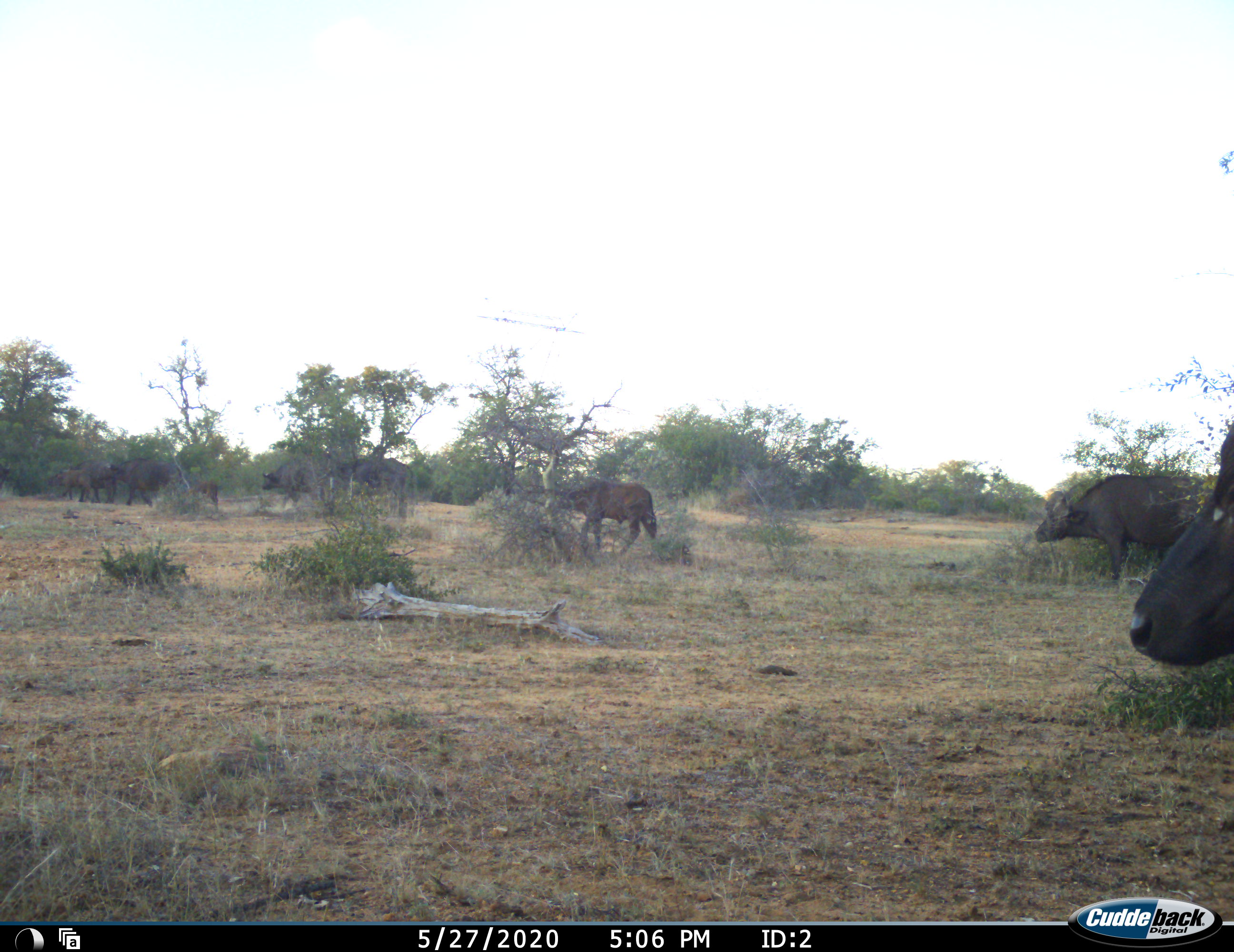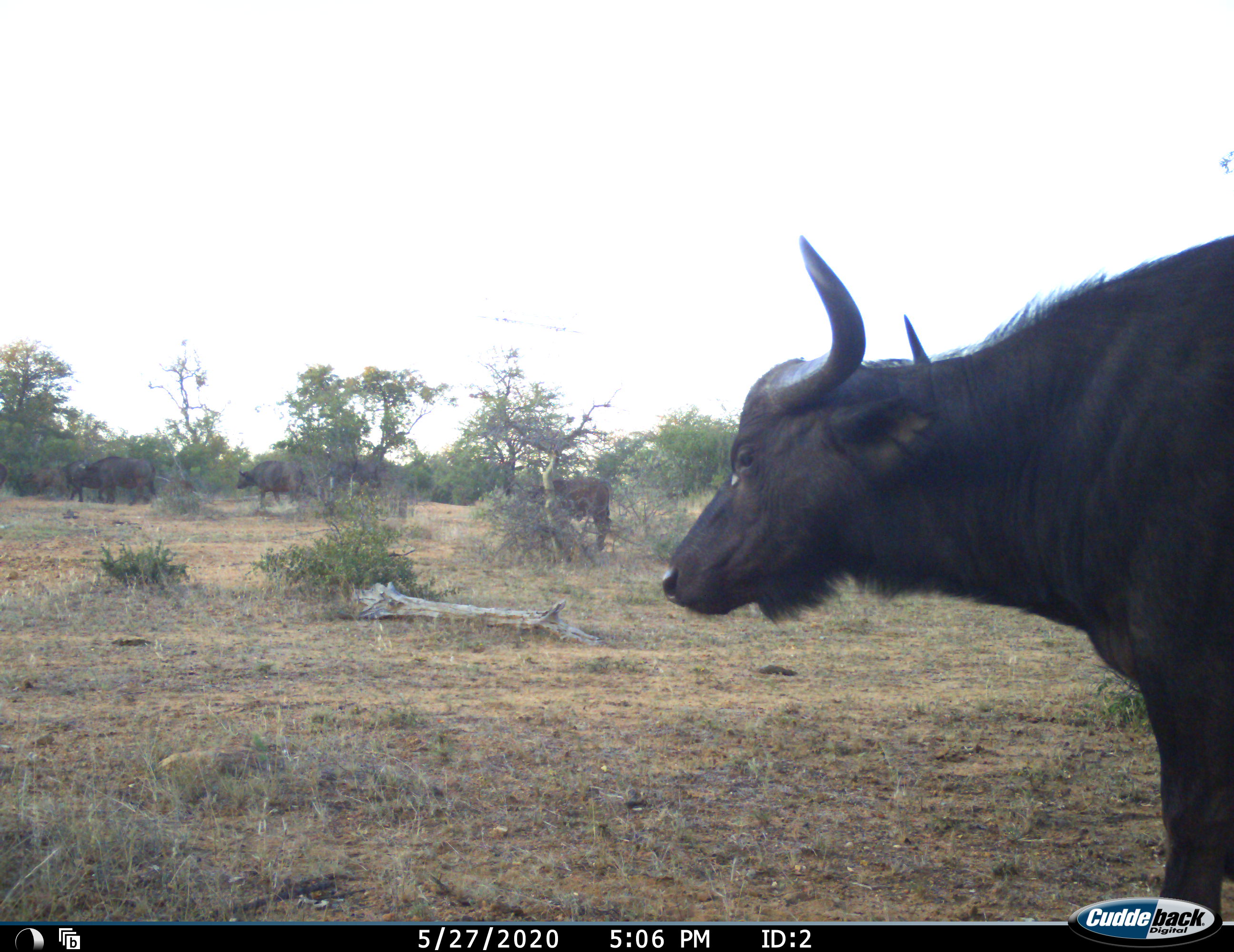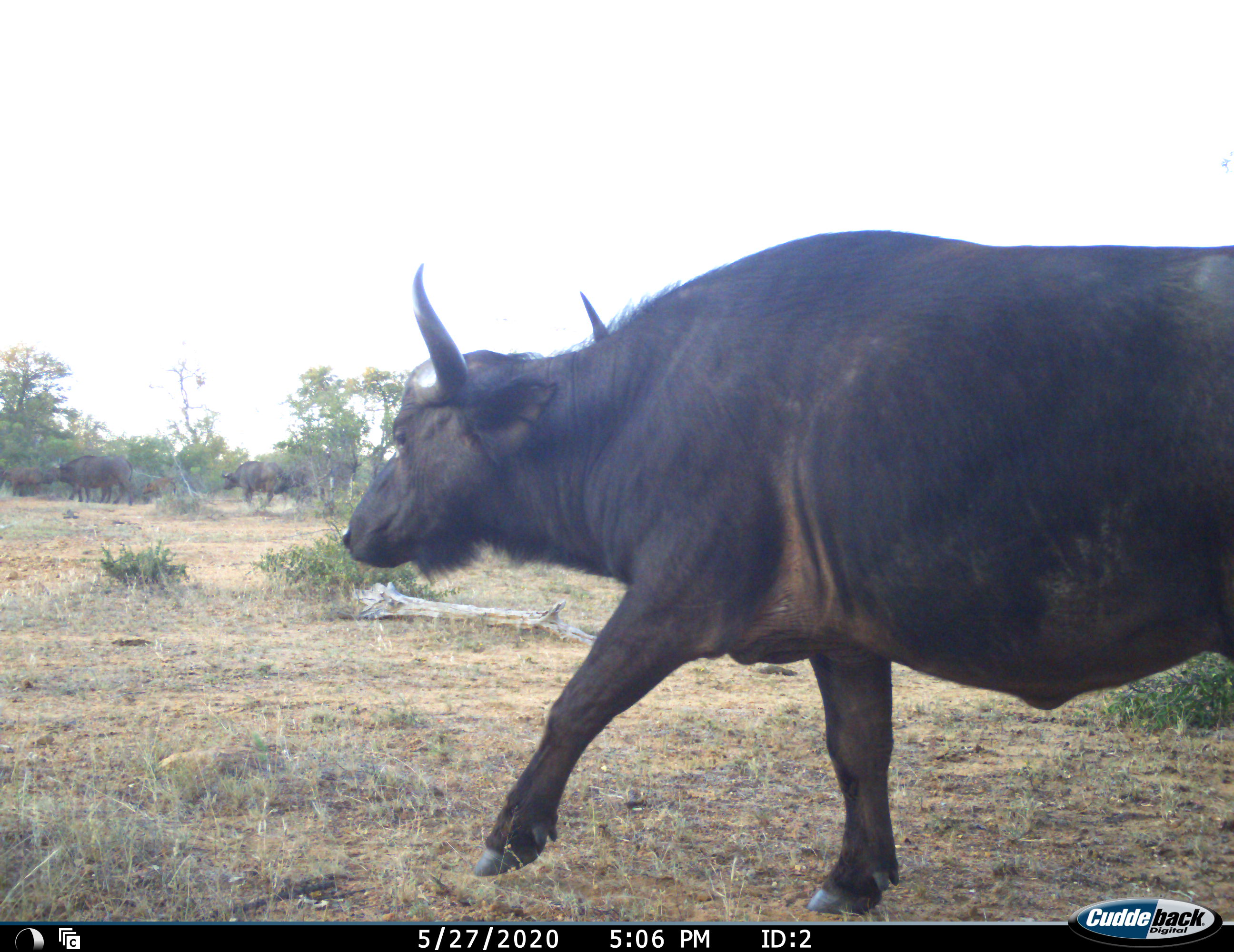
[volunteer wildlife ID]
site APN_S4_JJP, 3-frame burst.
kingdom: Animalia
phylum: Chordata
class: Mammalia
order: Artiodactyla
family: Bovidae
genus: Syncerus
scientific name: Syncerus caffer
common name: african buffalo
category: buffalo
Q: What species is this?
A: Buffalo (african buffalo) (Syncerus caffer).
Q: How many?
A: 8.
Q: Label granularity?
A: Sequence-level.